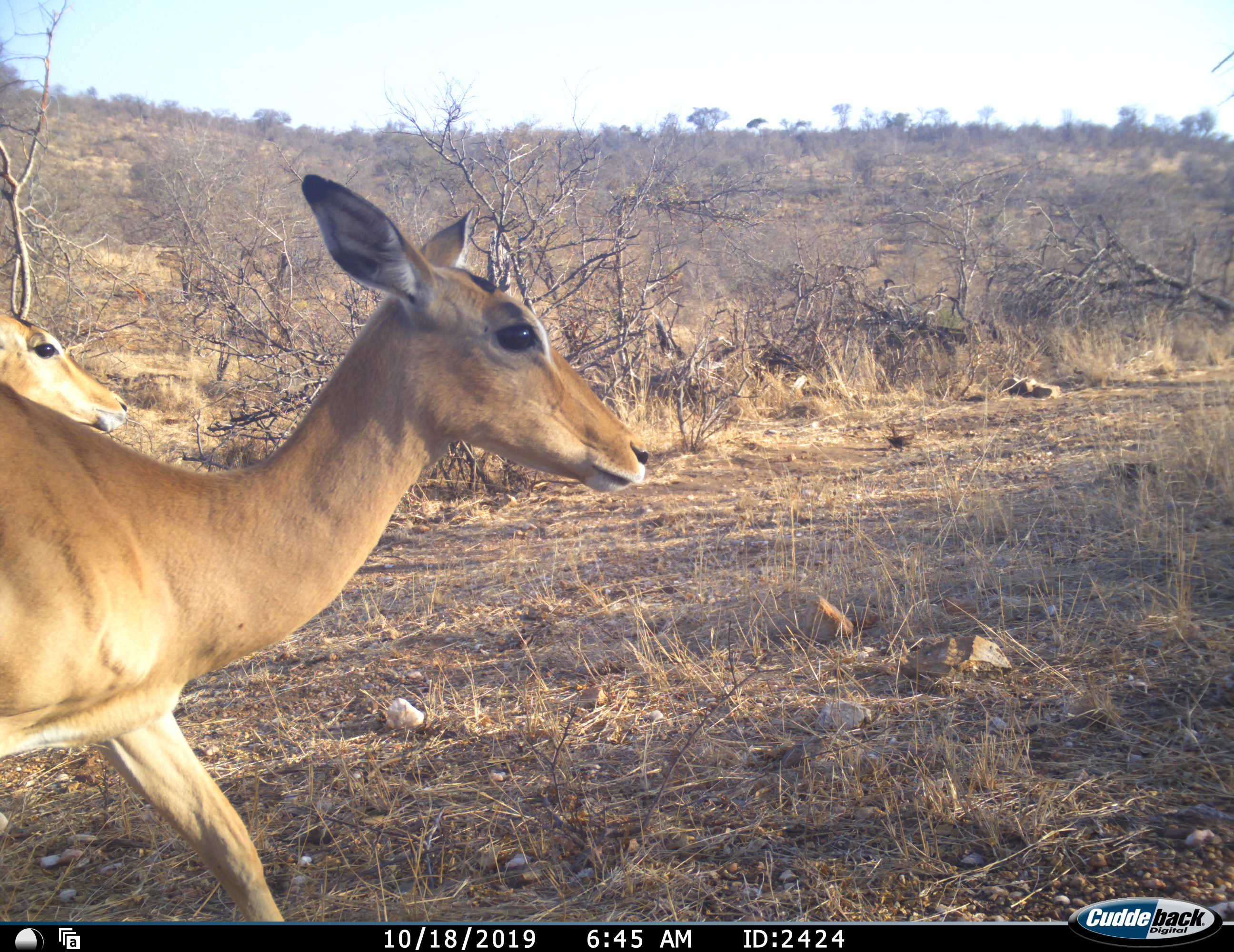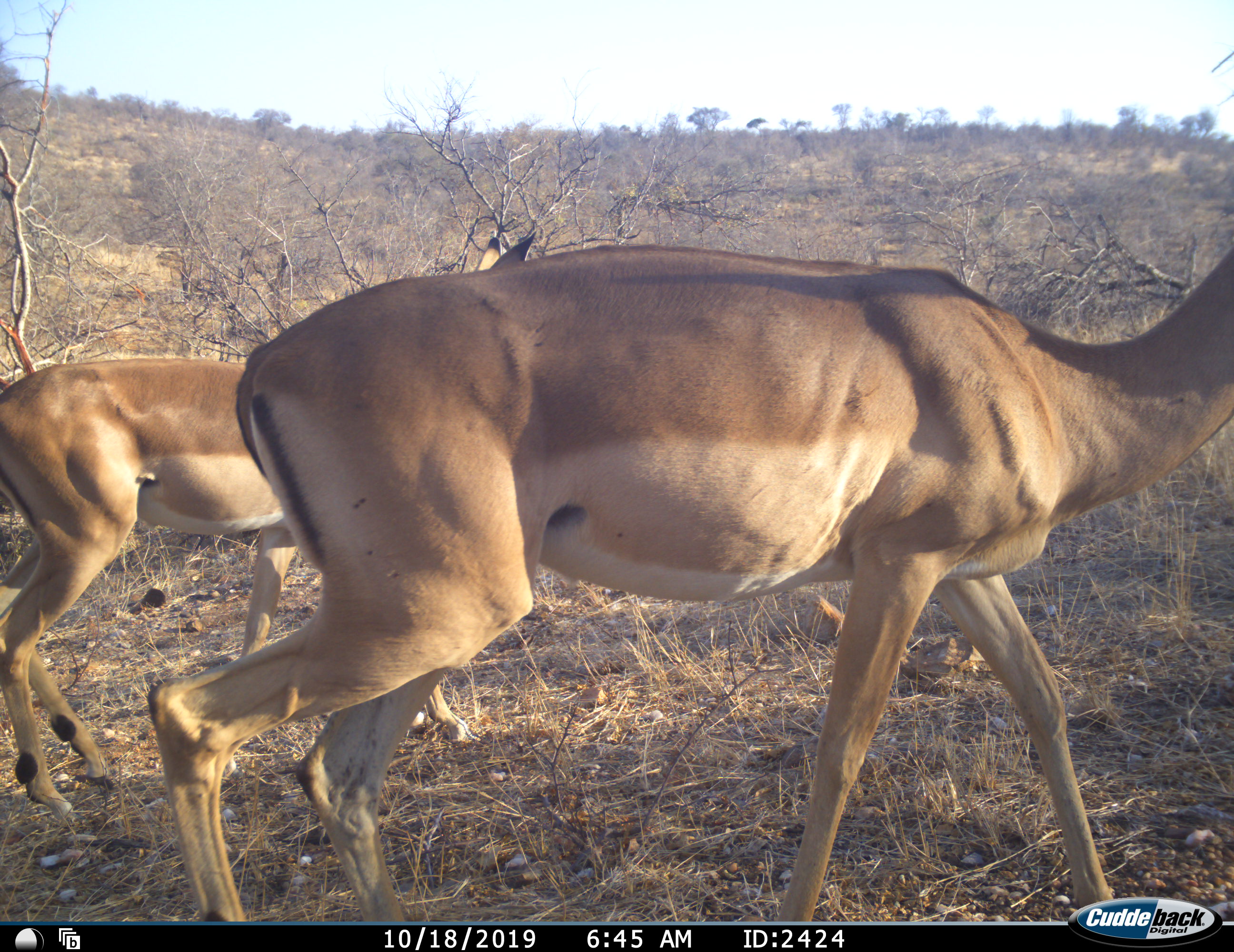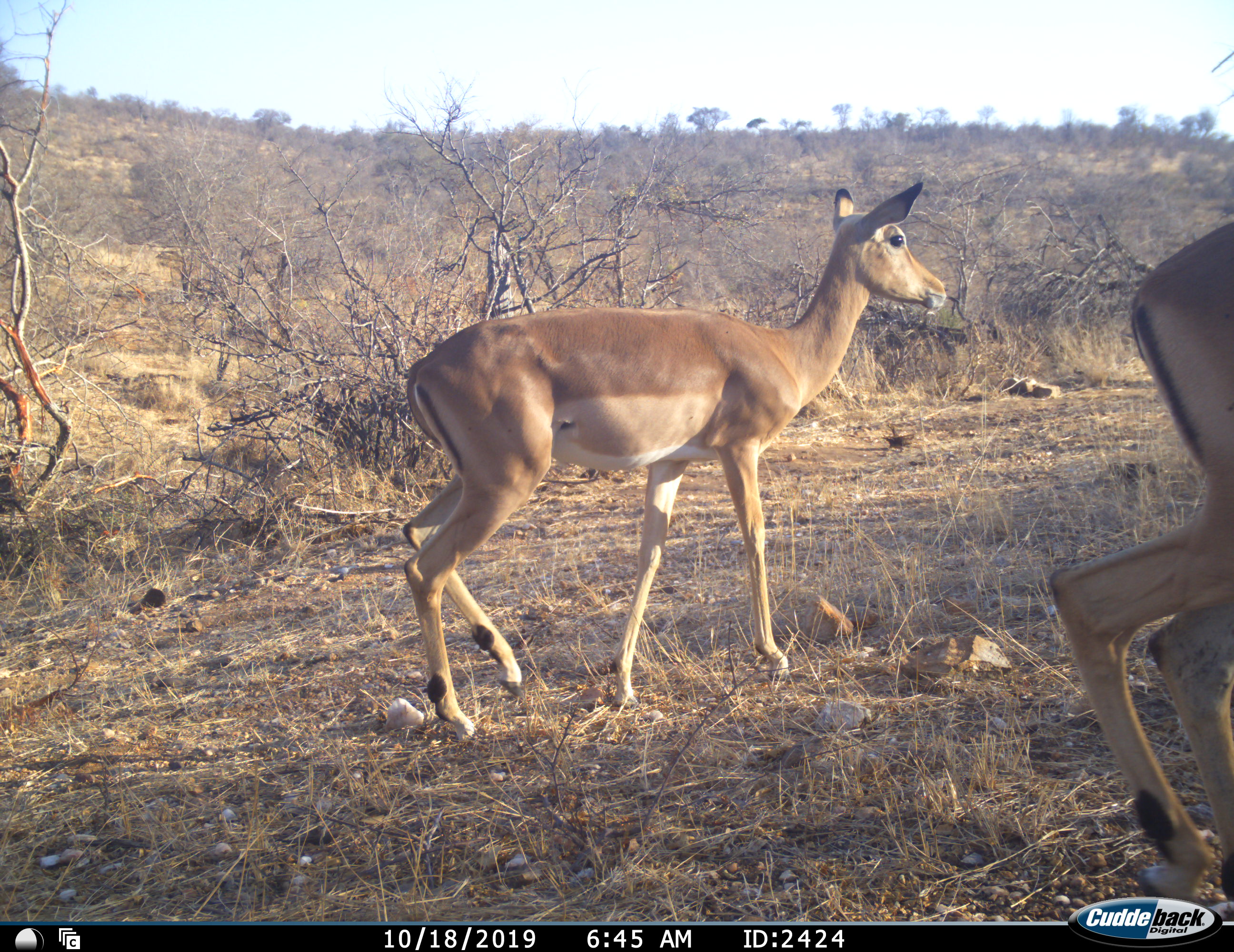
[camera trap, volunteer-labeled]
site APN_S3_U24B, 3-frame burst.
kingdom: Animalia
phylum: Chordata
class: Mammalia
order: Artiodactyla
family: Bovidae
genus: Aepyceros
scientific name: Aepyceros melampus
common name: impala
Impala (Aepyceros melampus), count 2. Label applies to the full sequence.